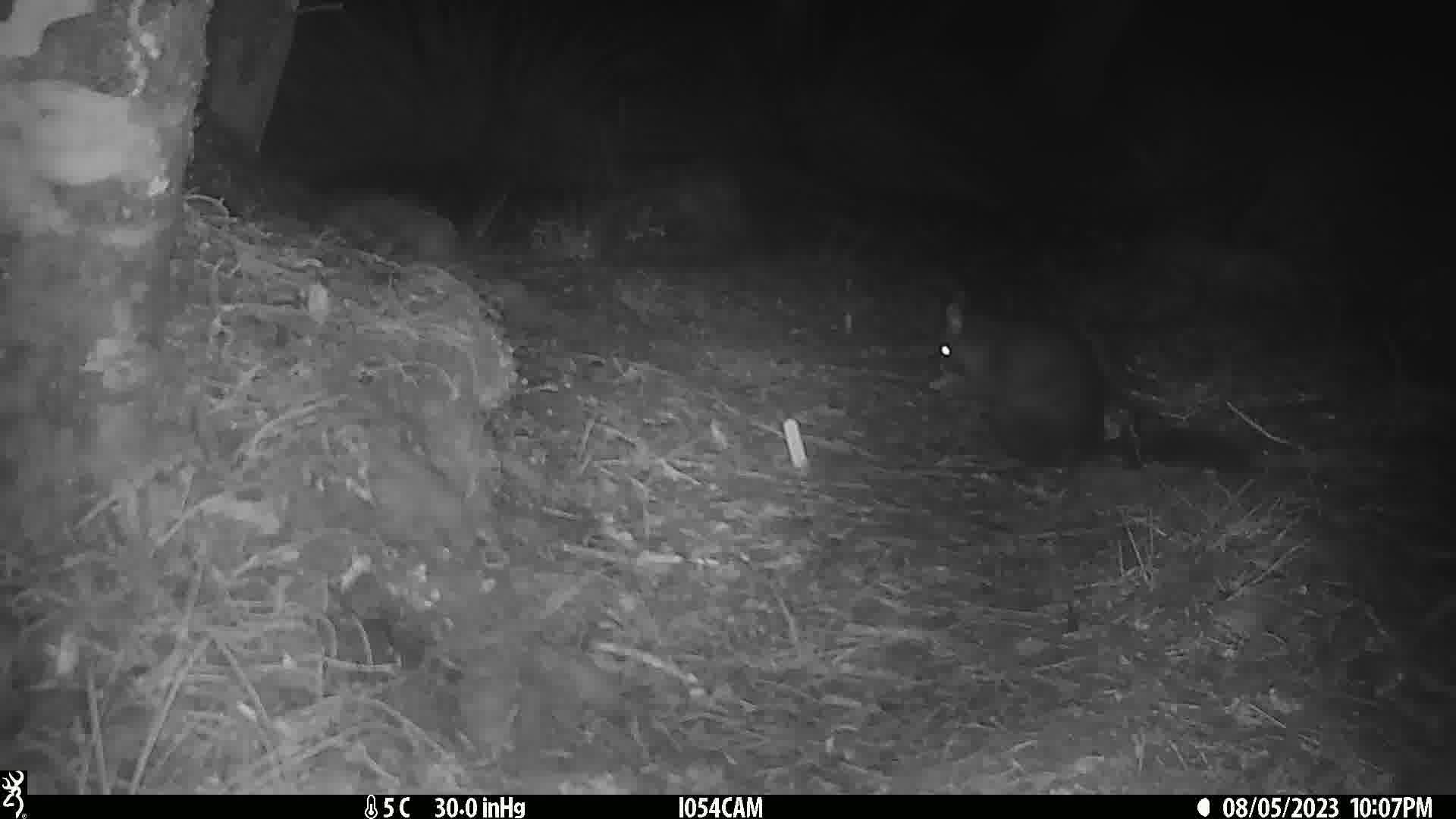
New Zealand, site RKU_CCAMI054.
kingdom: Animalia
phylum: Chordata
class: Mammalia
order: Diprotodontia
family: Phalangeridae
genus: Trichosurus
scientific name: Trichosurus vulpecula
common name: common brushtail possum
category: possum